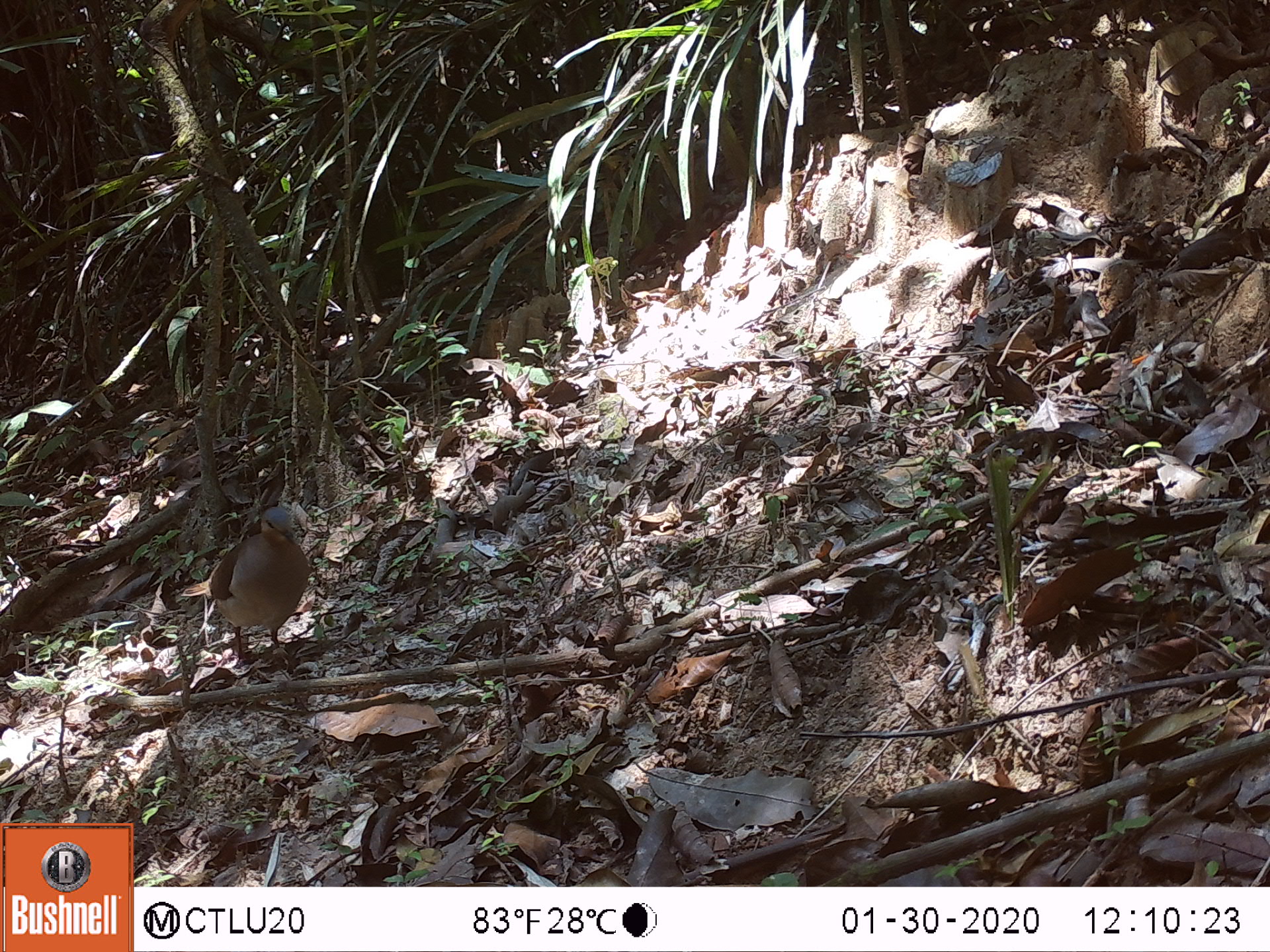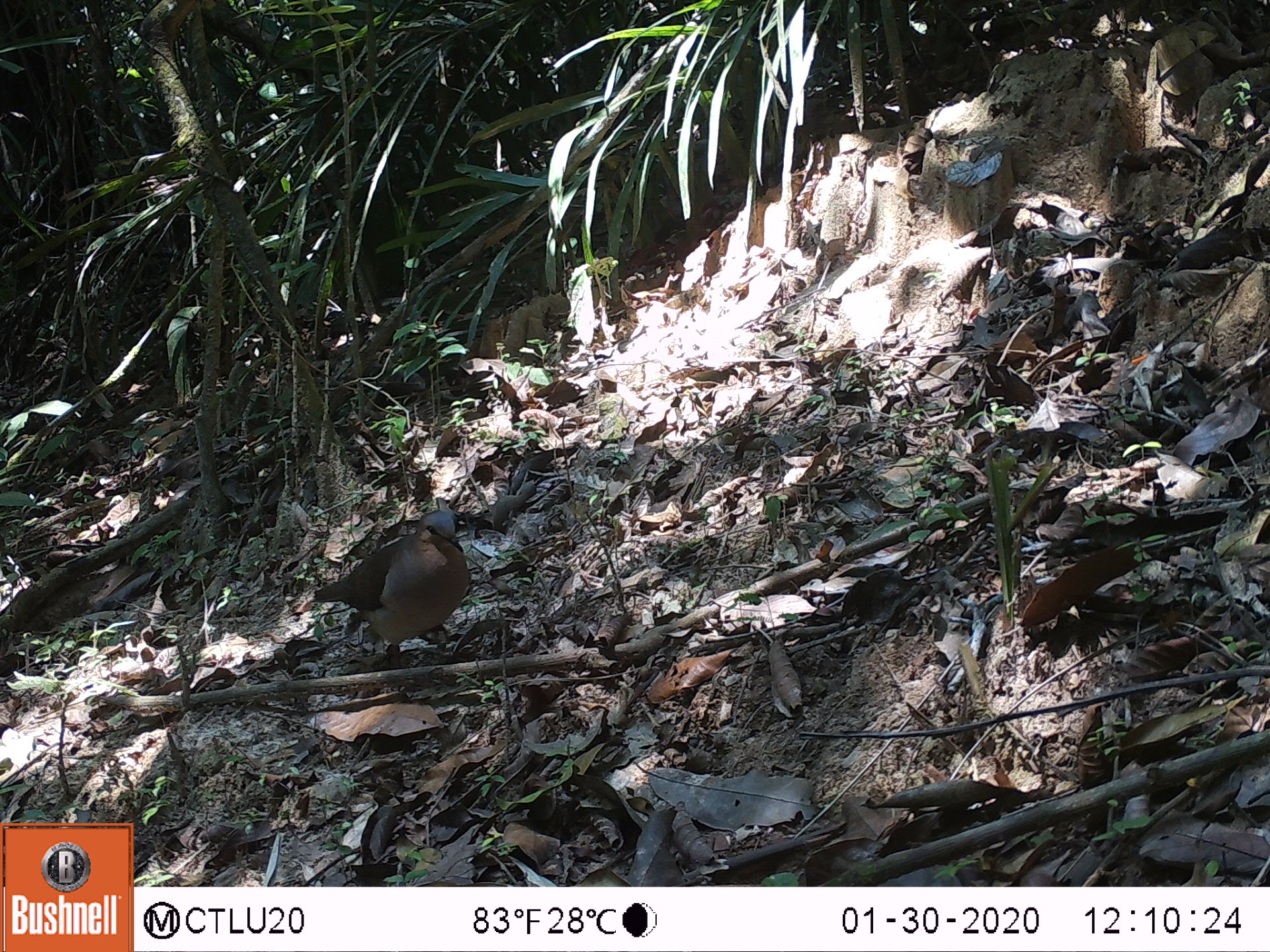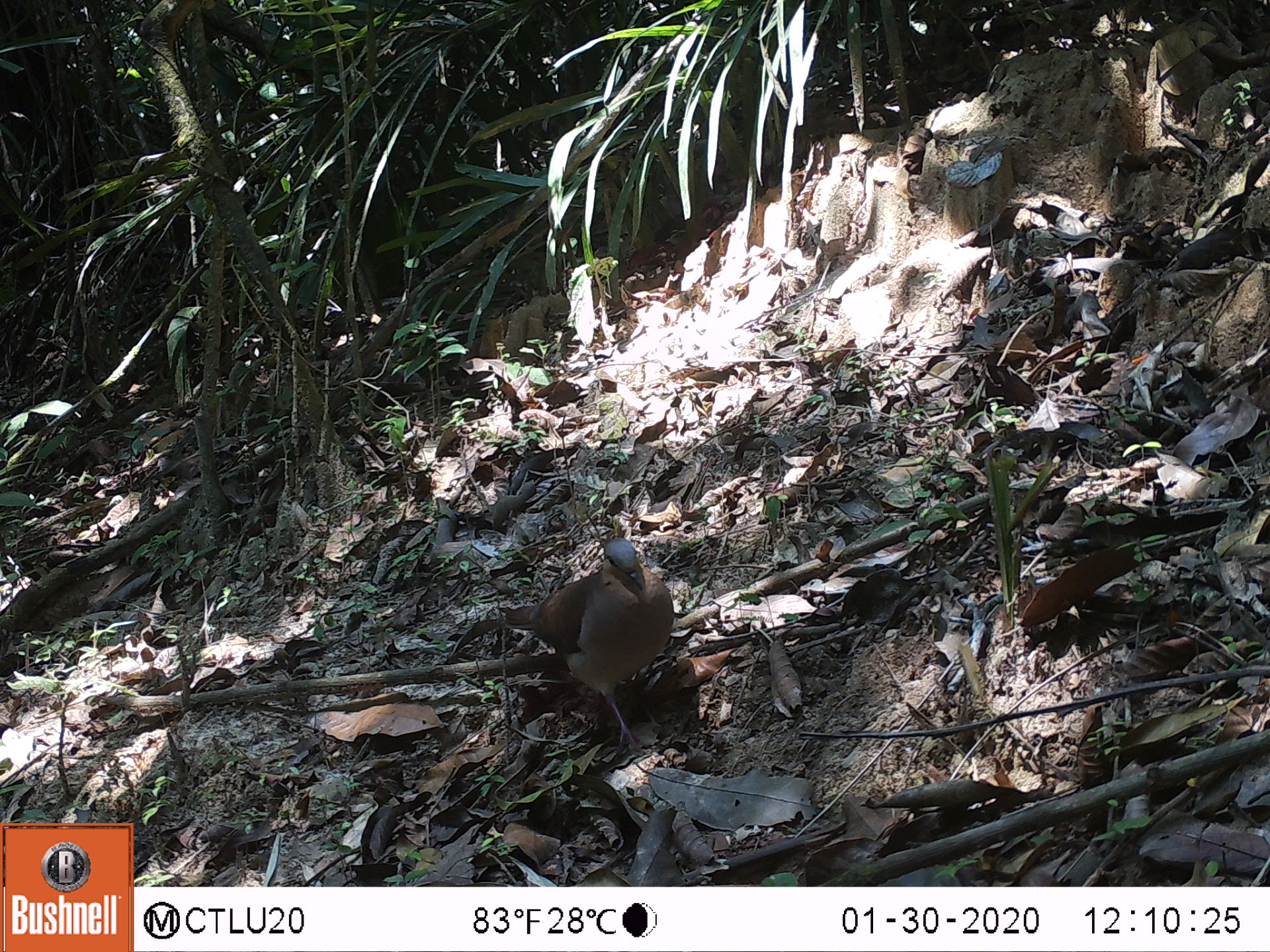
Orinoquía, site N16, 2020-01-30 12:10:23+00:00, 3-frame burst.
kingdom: Animalia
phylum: Chordata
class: Aves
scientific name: Aves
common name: bird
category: unknown bird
Unknown bird (bird) (Aves).